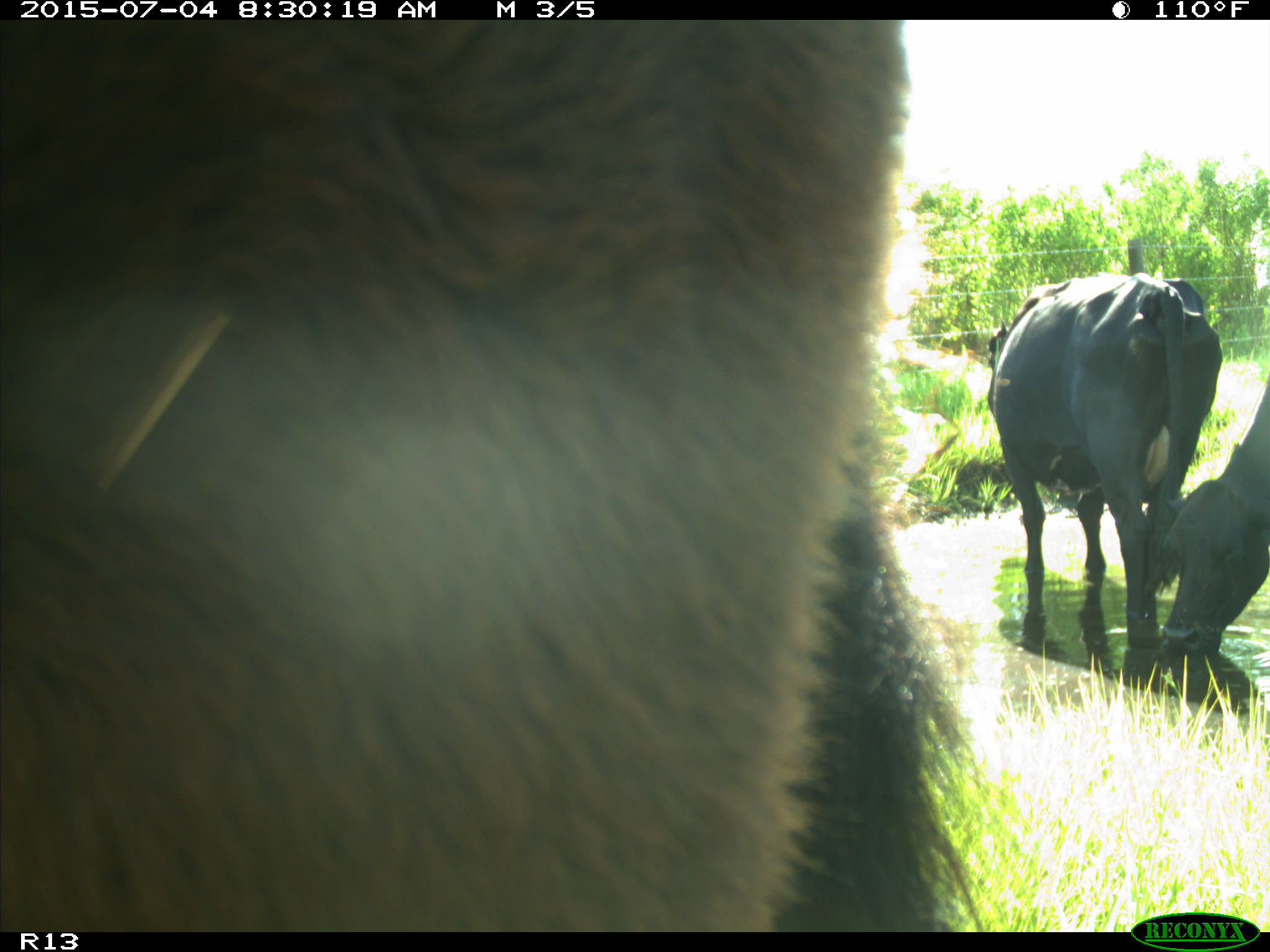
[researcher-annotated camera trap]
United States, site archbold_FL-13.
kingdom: Animalia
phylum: Chordata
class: Mammalia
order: Artiodactyla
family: Bovidae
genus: Bos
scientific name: Bos taurus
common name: domestic cow